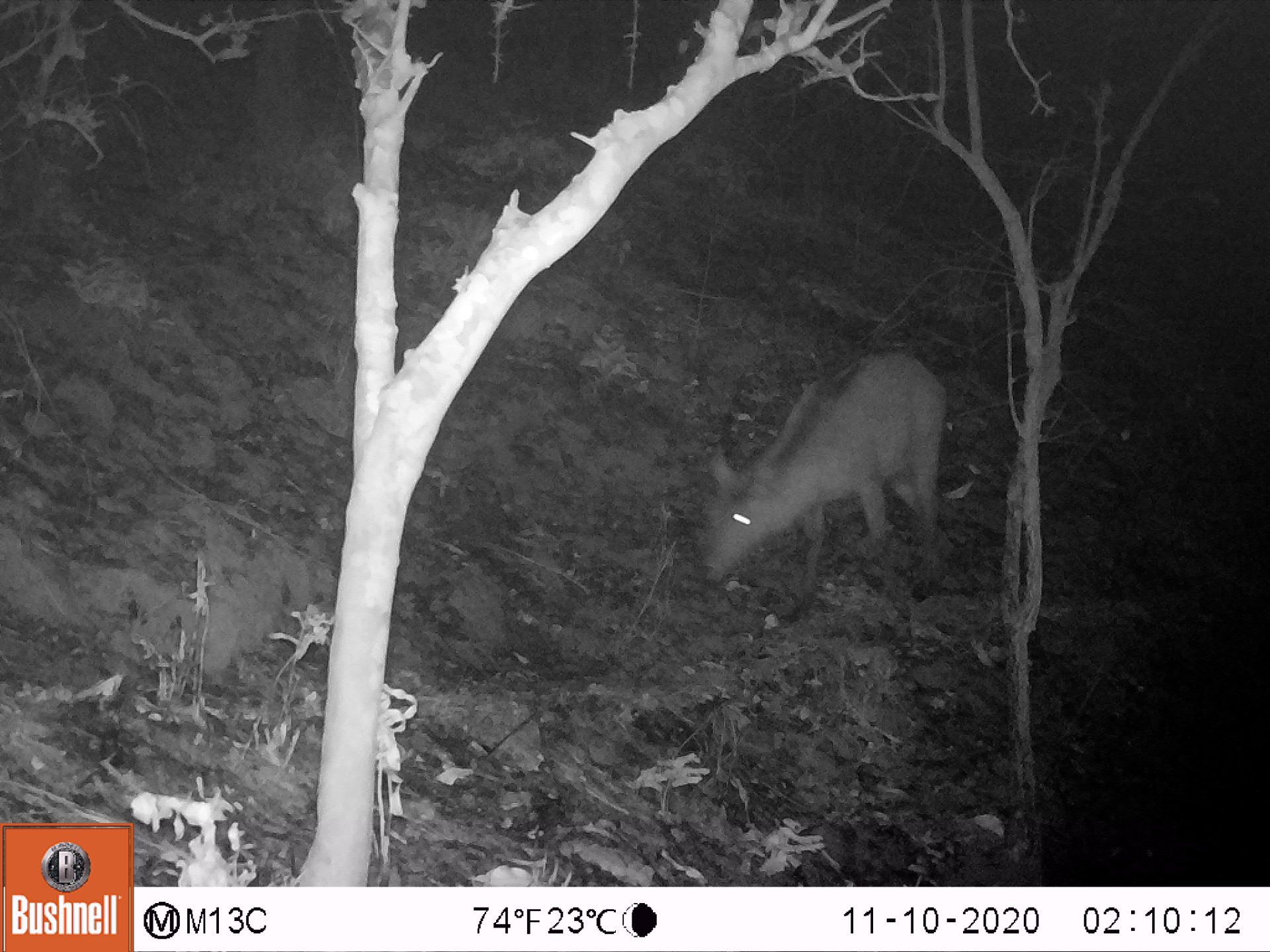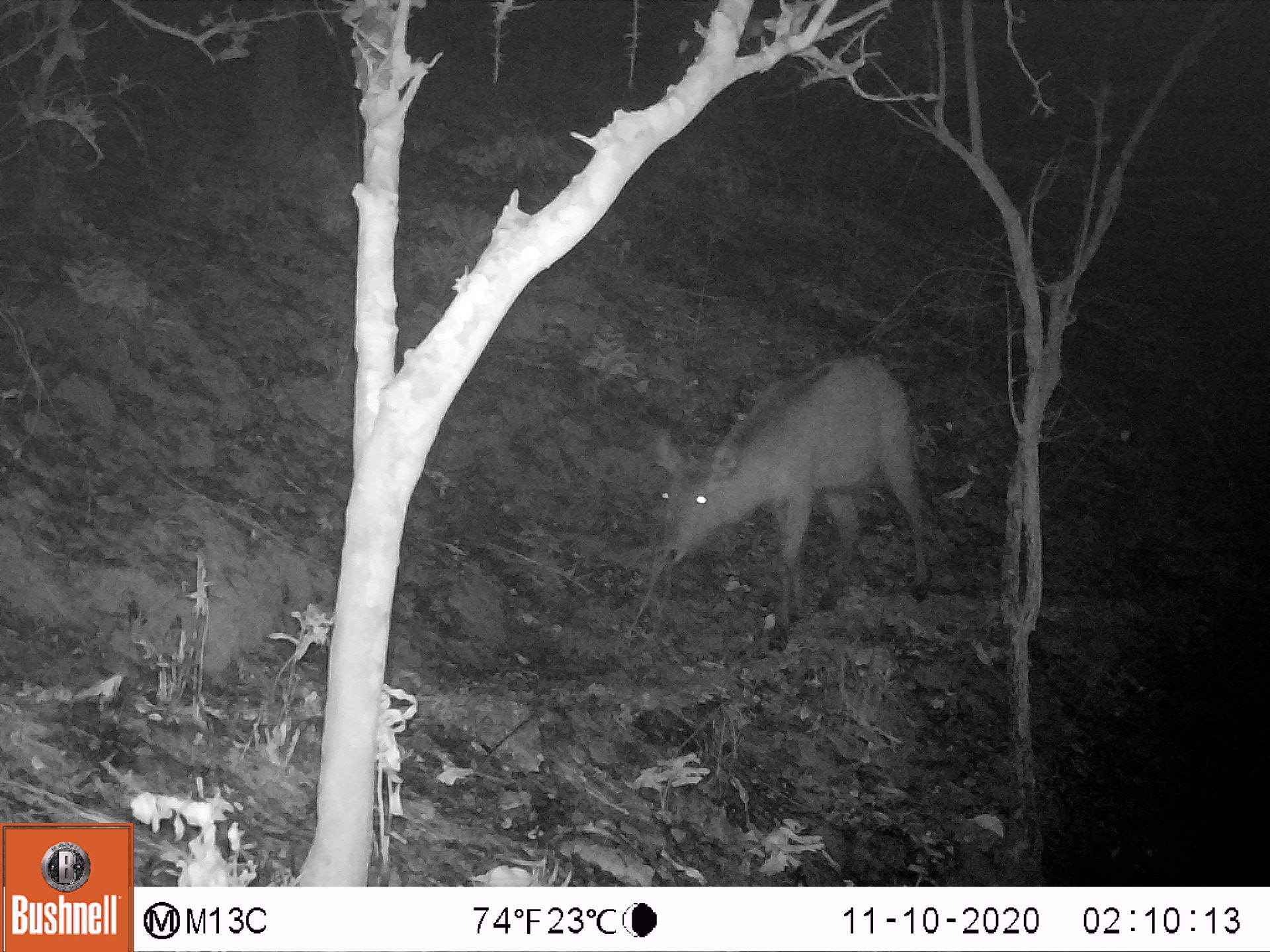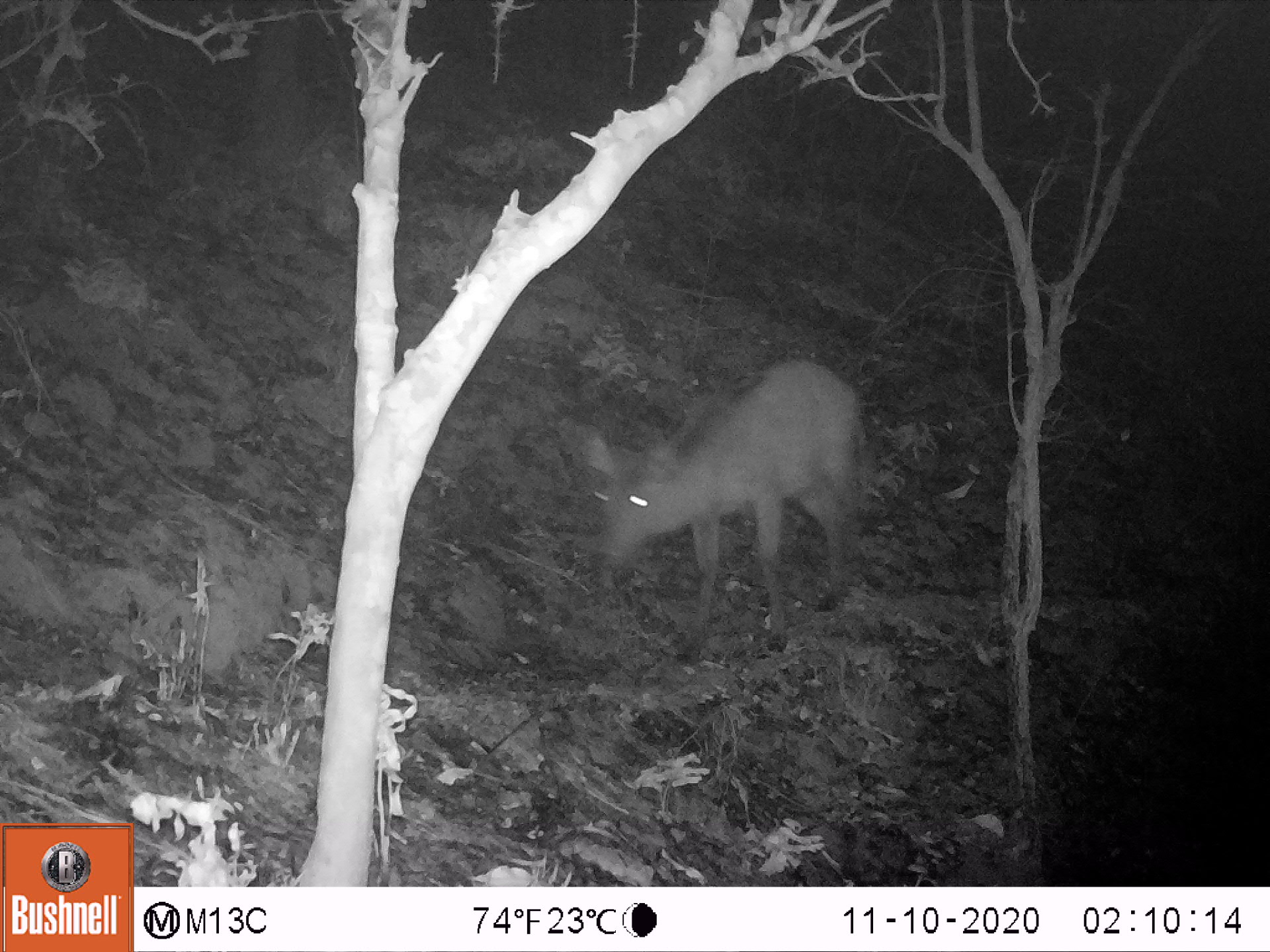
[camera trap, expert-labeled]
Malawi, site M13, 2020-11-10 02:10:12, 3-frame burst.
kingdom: Animalia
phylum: Chordata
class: Mammalia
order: Artiodactyla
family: Bovidae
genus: Kobus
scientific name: Kobus ellipsiprymnus ellipsiprymnus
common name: common waterbuck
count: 1